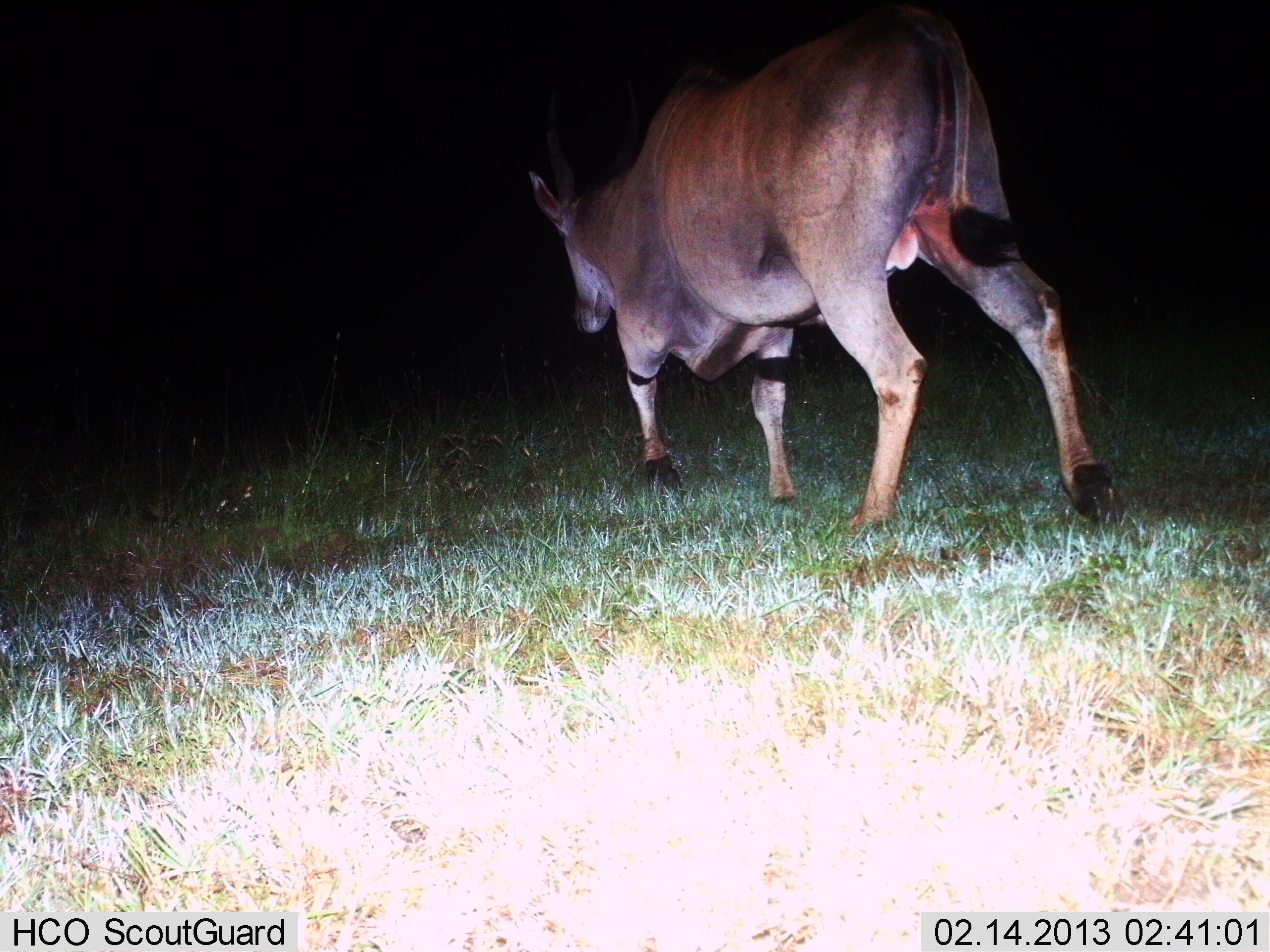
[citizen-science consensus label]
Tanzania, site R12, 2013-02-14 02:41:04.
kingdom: Animalia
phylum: Chordata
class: Mammalia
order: Artiodactyla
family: Bovidae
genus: Tragelaphus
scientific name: Tragelaphus oryx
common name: eland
Eland (Tragelaphus oryx), count 1. Behavior (volunteer vote fractions): standing 0%, resting 0%, moving 100%, interacting 0%. Young present (vote fraction): 0%. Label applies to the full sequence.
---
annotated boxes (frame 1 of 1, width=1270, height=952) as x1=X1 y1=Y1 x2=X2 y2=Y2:
animal: x1=525 y1=2 x2=1130 y2=533